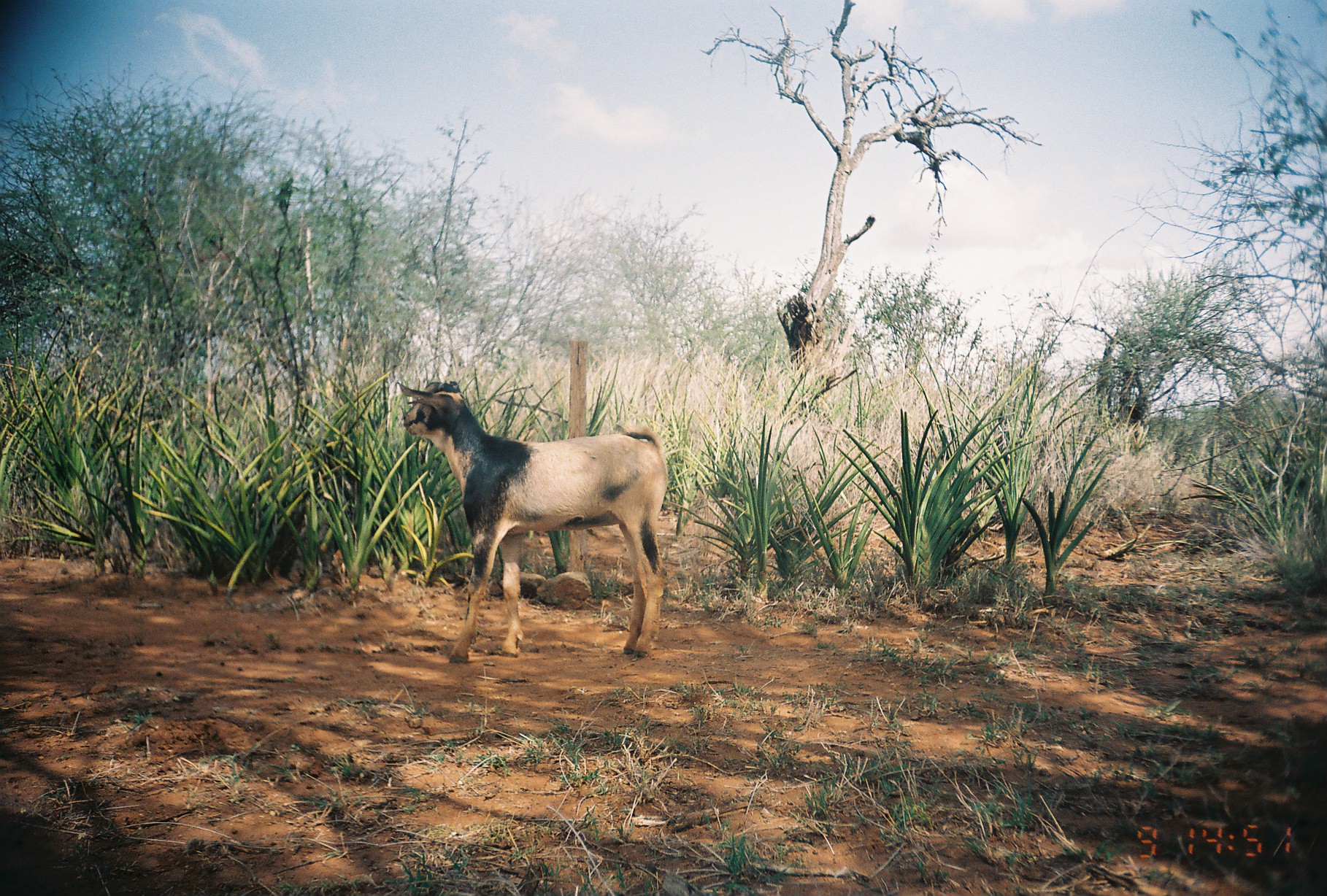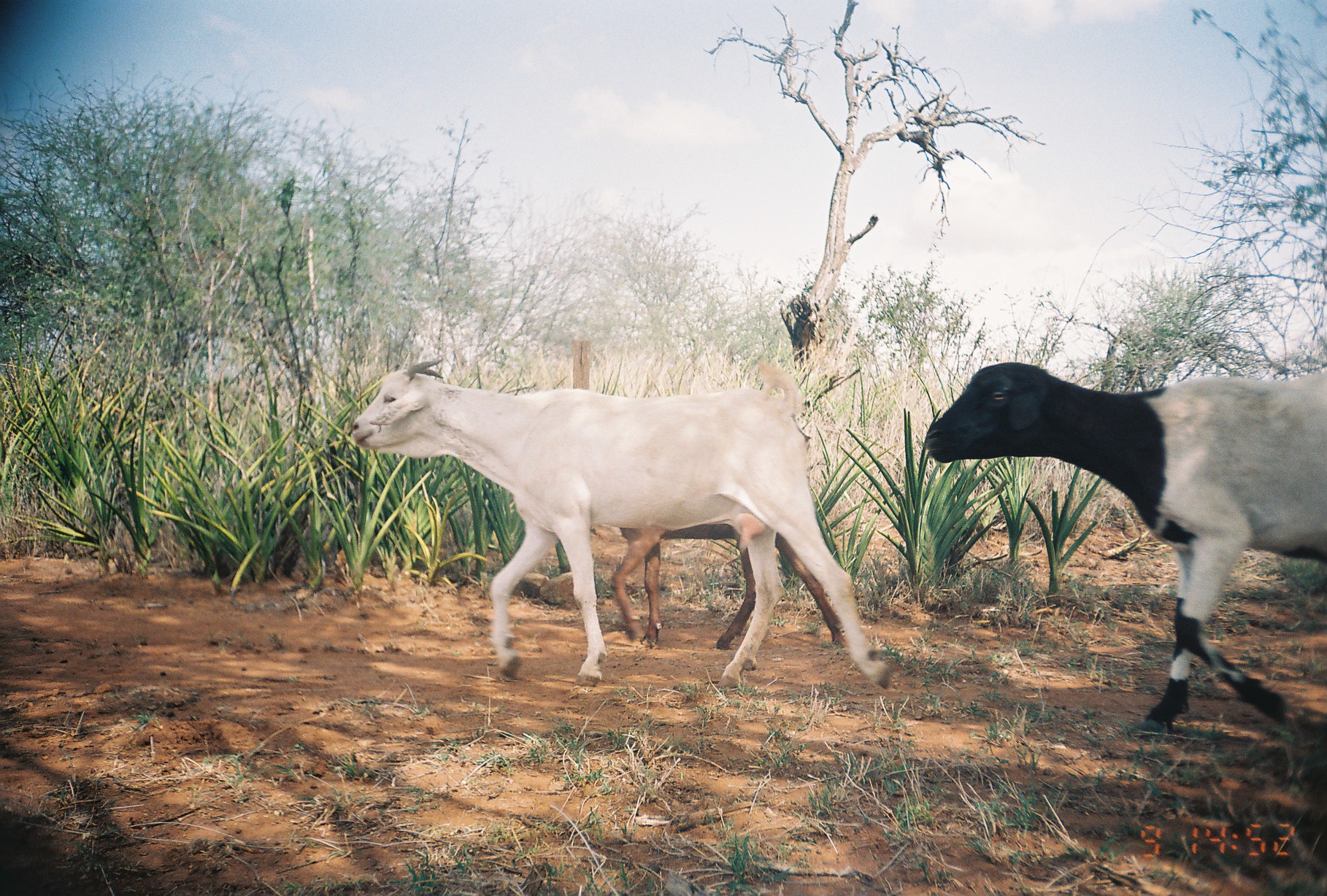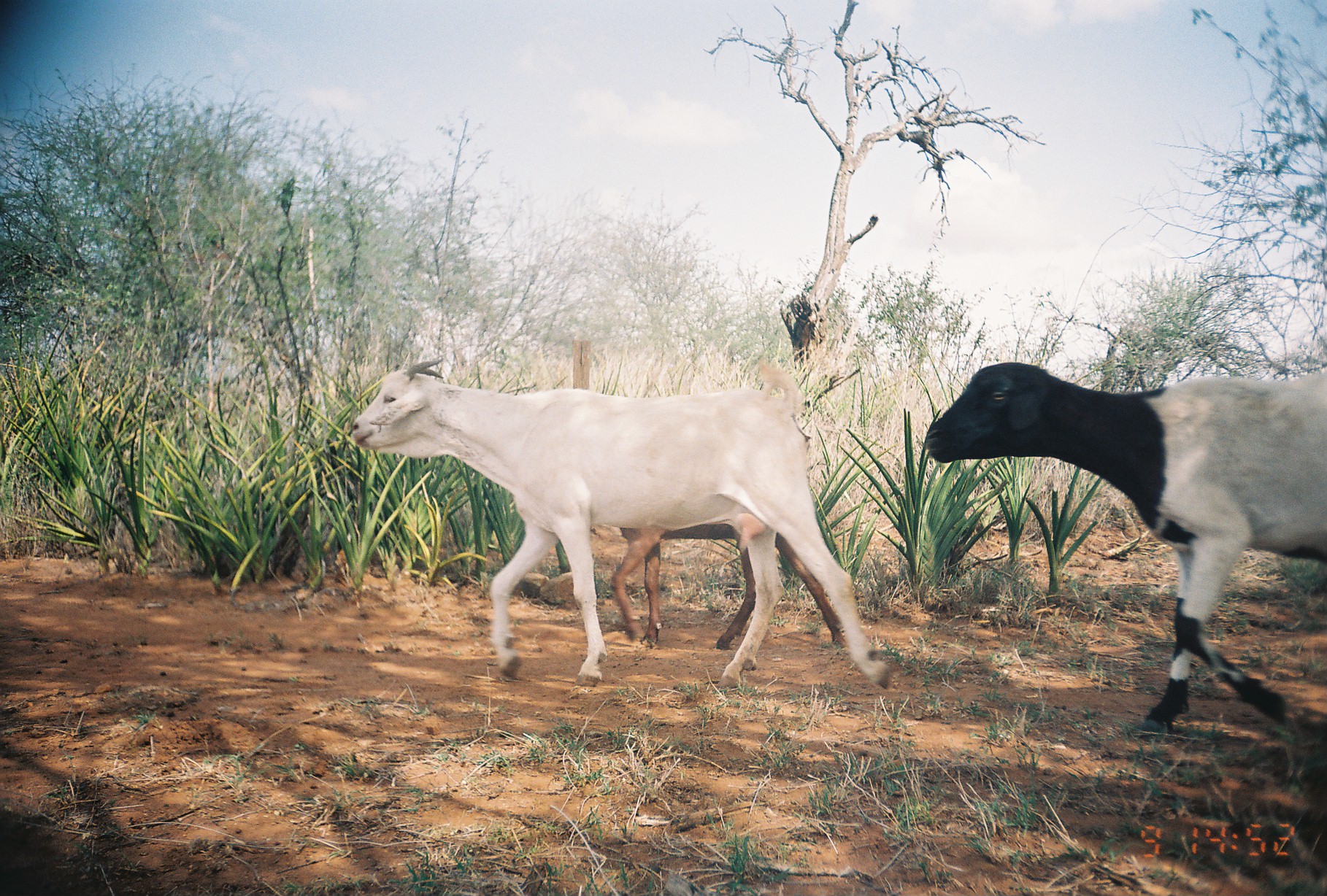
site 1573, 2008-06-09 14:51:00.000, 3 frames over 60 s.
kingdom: Animalia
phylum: Chordata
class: Mammalia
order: Artiodactyla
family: Bovidae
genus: Capra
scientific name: Capra aegagrus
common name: wild goat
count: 1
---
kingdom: Animalia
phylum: Chordata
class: Mammalia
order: Artiodactyla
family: Bovidae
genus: Ovis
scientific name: Ovis aries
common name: domestic sheep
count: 1